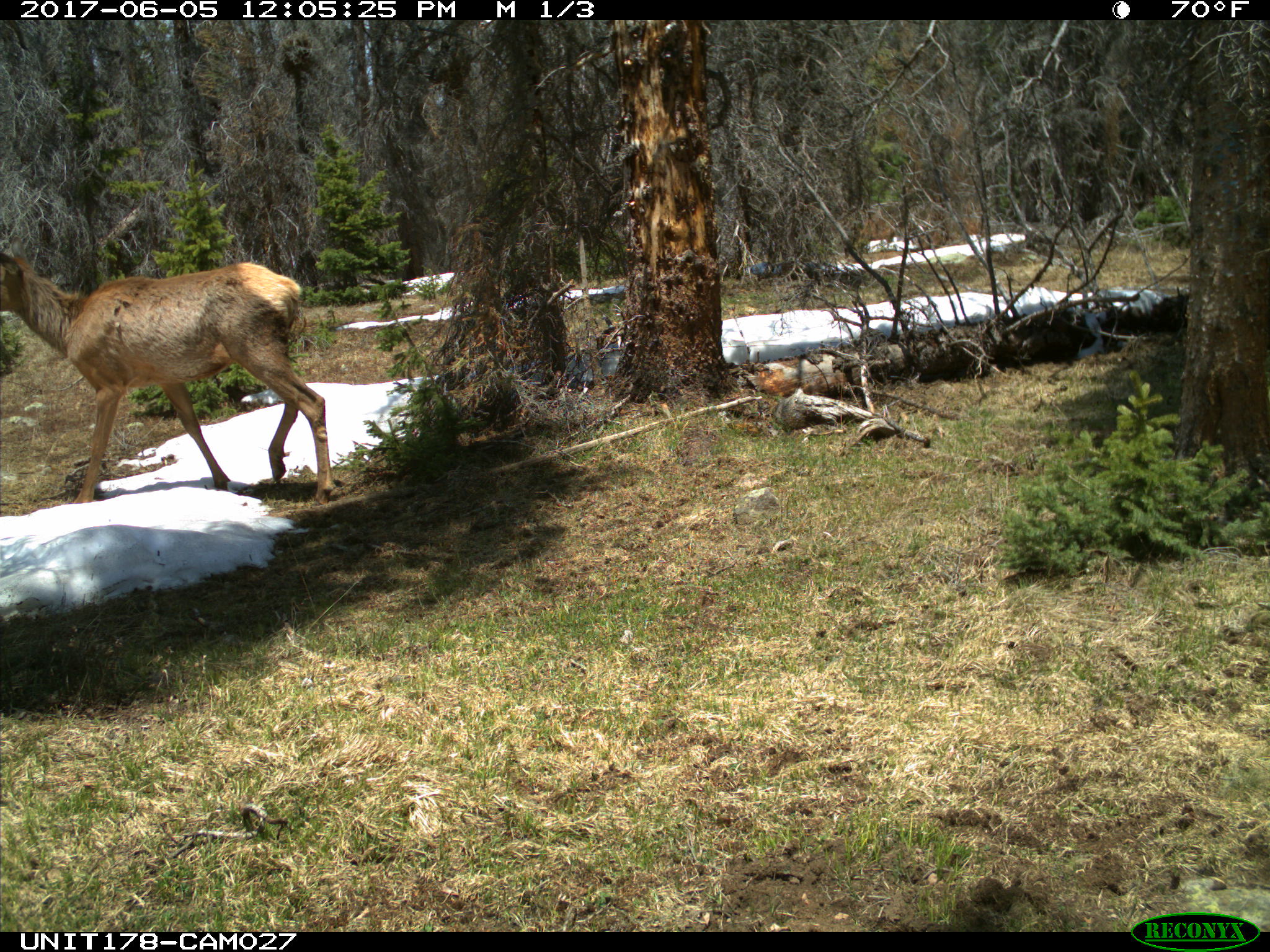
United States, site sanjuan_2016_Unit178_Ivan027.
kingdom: Animalia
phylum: Chordata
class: Mammalia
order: Artiodactyla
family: Cervidae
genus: Cervus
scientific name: Cervus elaphus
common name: red deer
Cervus elaphus (red deer).